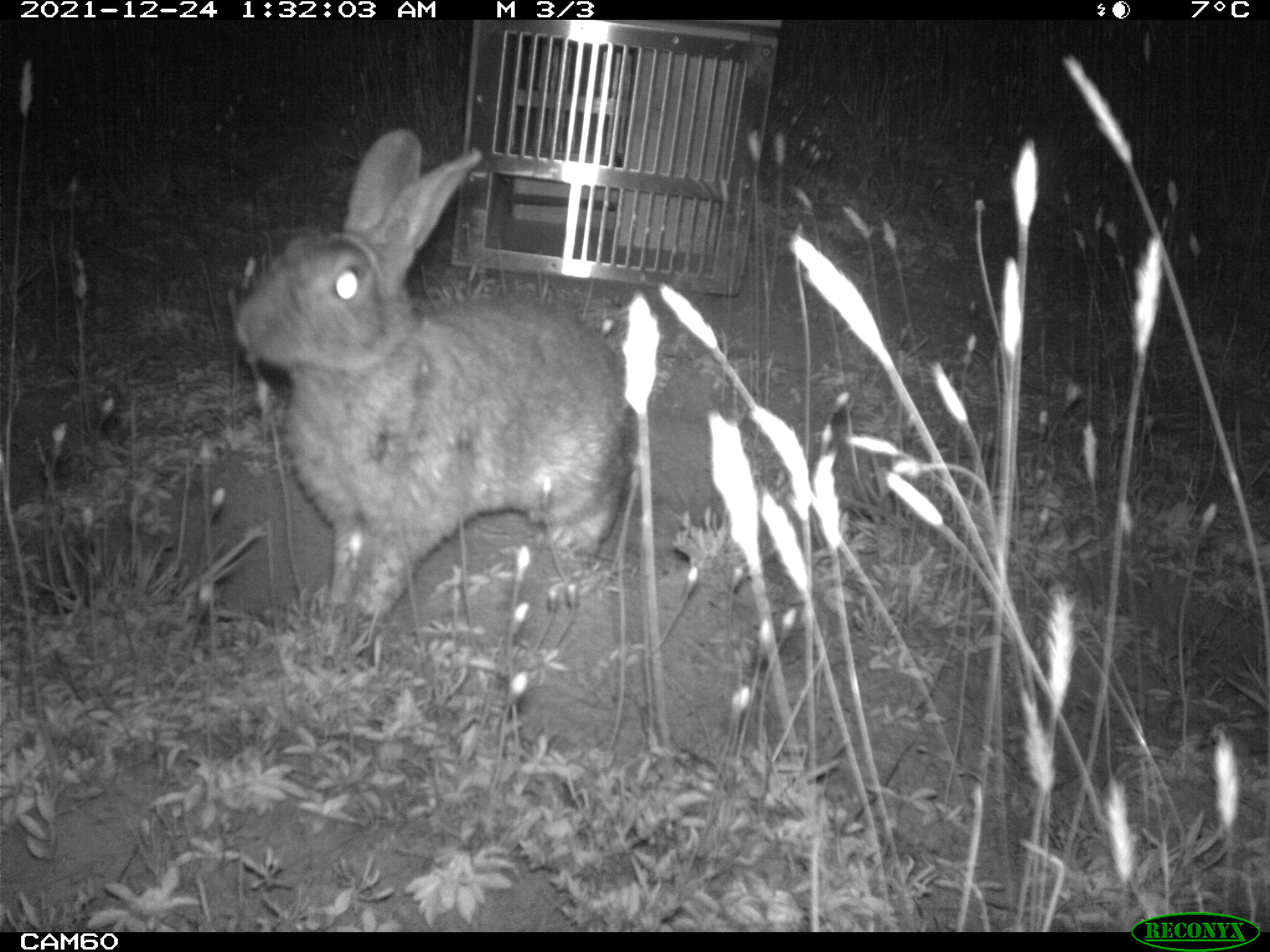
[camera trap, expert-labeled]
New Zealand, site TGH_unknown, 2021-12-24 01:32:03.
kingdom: Animalia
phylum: Chordata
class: Mammalia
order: Lagomorpha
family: Leporidae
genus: Oryctolagus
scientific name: Oryctolagus cuniculus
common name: european rabbit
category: rabbit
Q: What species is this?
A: Rabbit (european rabbit) (Oryctolagus cuniculus).